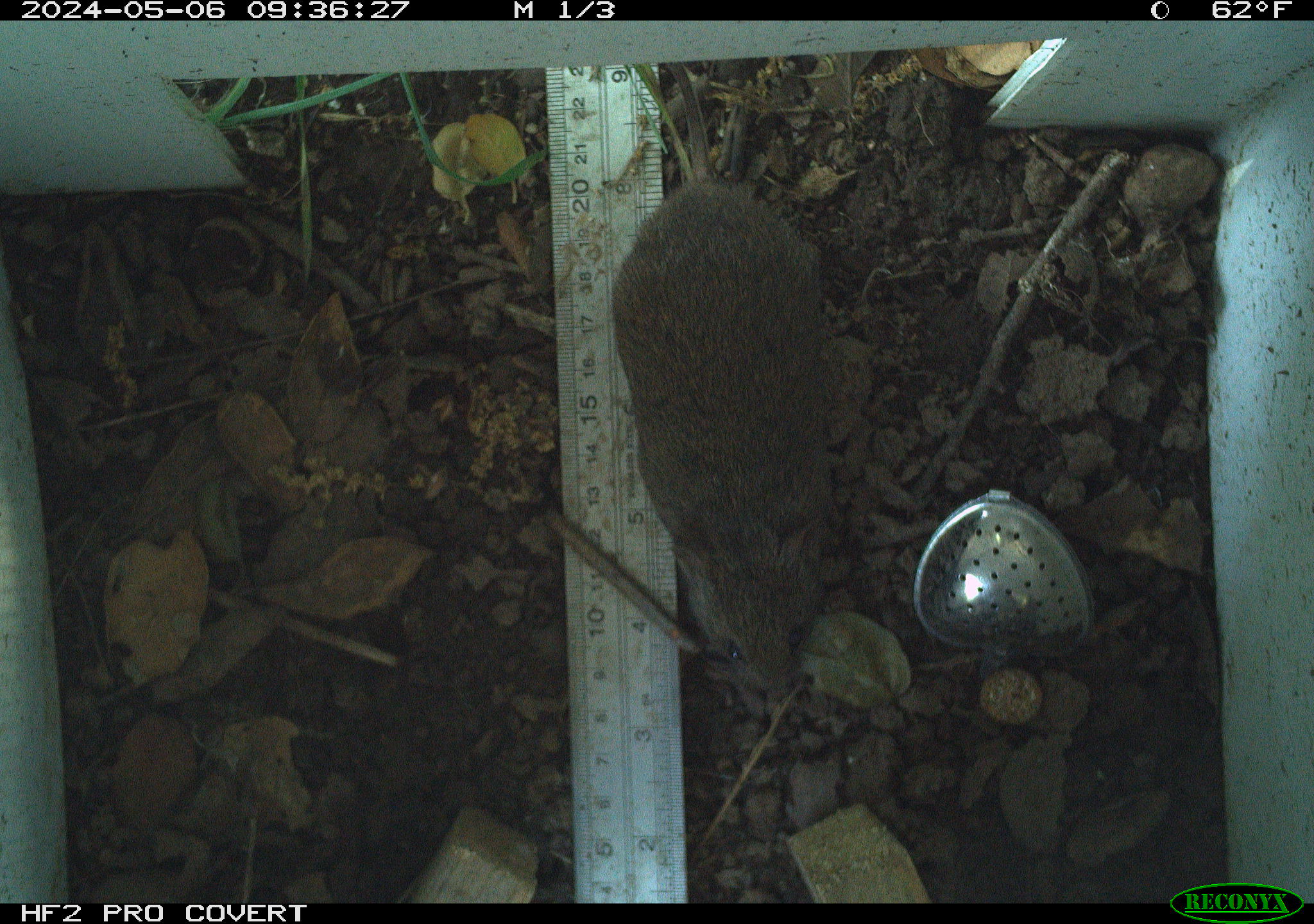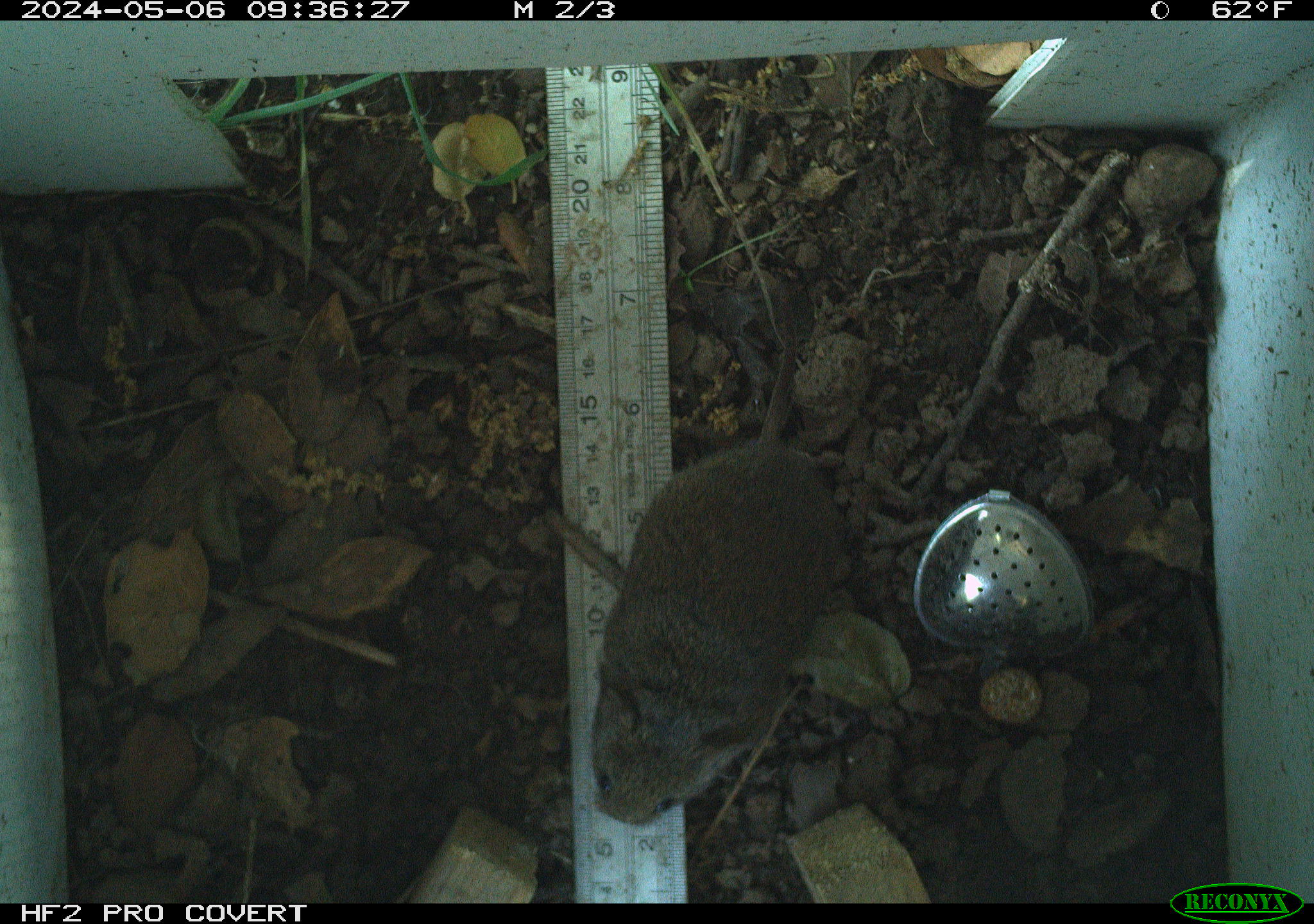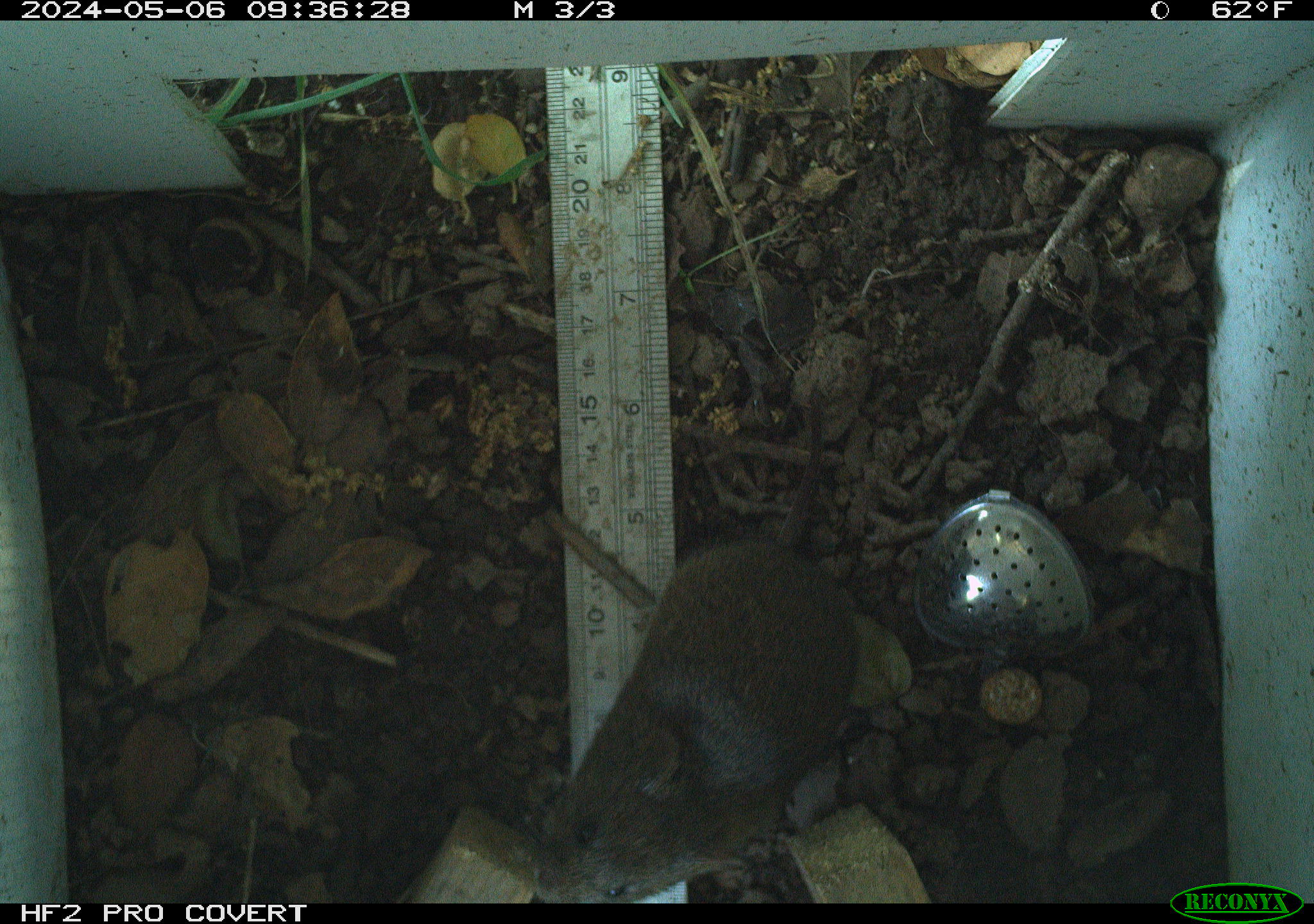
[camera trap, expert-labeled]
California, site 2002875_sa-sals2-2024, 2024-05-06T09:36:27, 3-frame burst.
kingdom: Animalia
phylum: Chordata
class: Mammalia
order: Rodentia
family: Cricetidae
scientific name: Arvicolinae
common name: voles, lemmings, and muskrats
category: arvicolinae subfamily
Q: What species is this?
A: Arvicolinae subfamily (voles, lemmings, and muskrats) (Arvicolinae).